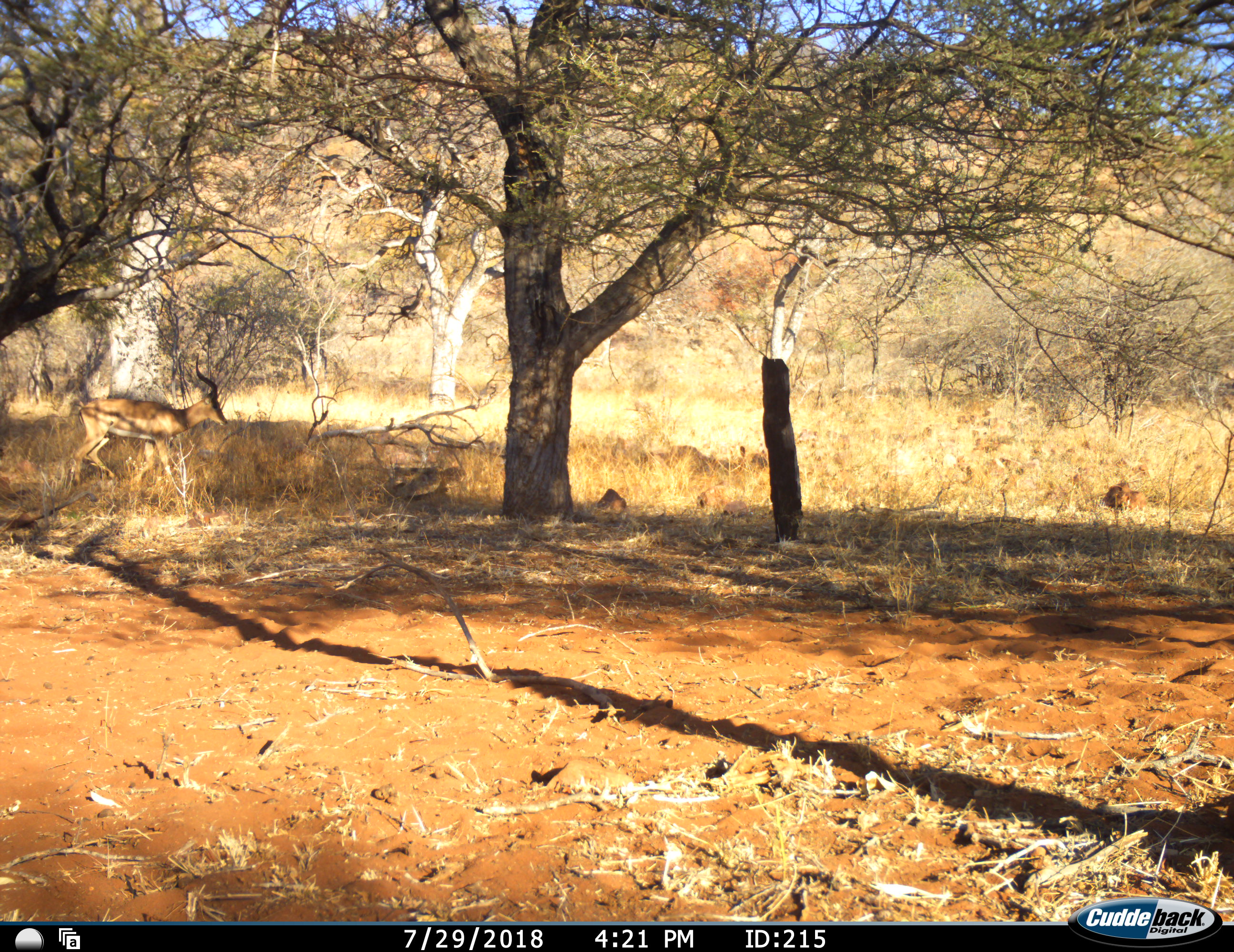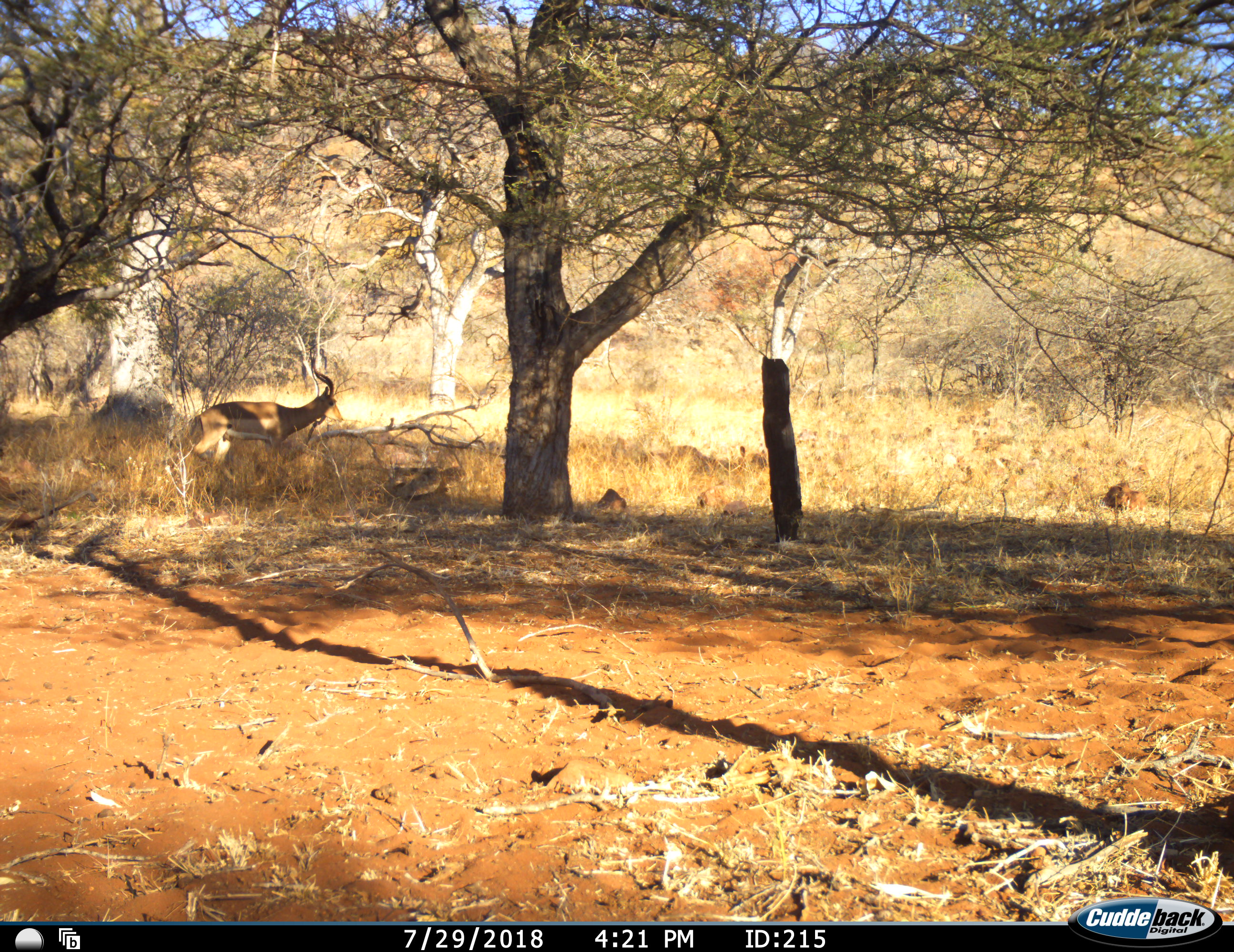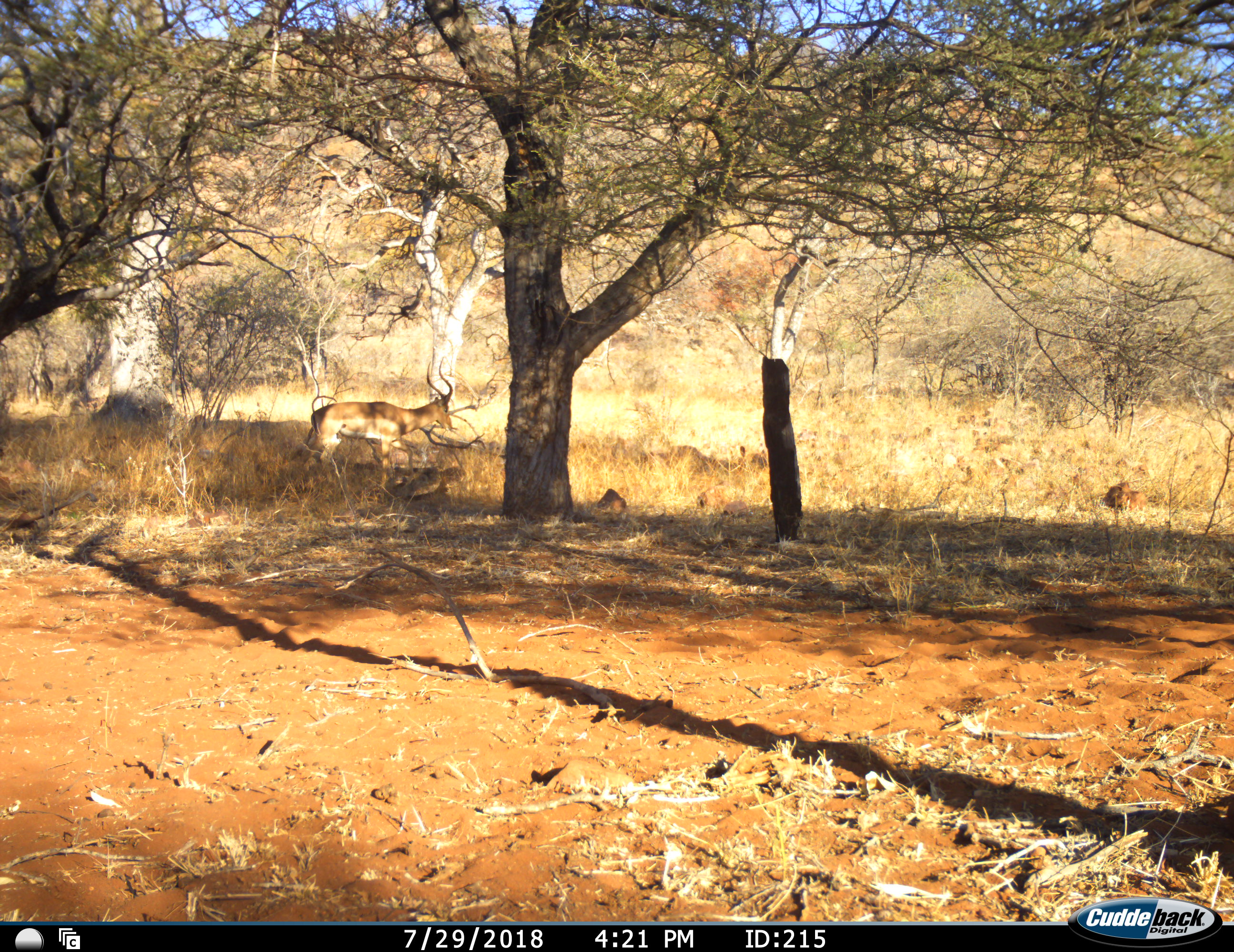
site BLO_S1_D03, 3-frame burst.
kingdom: Animalia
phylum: Chordata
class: Mammalia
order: Artiodactyla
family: Bovidae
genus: Aepyceros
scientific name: Aepyceros melampus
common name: impala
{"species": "impala (Aepyceros melampus)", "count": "1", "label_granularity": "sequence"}